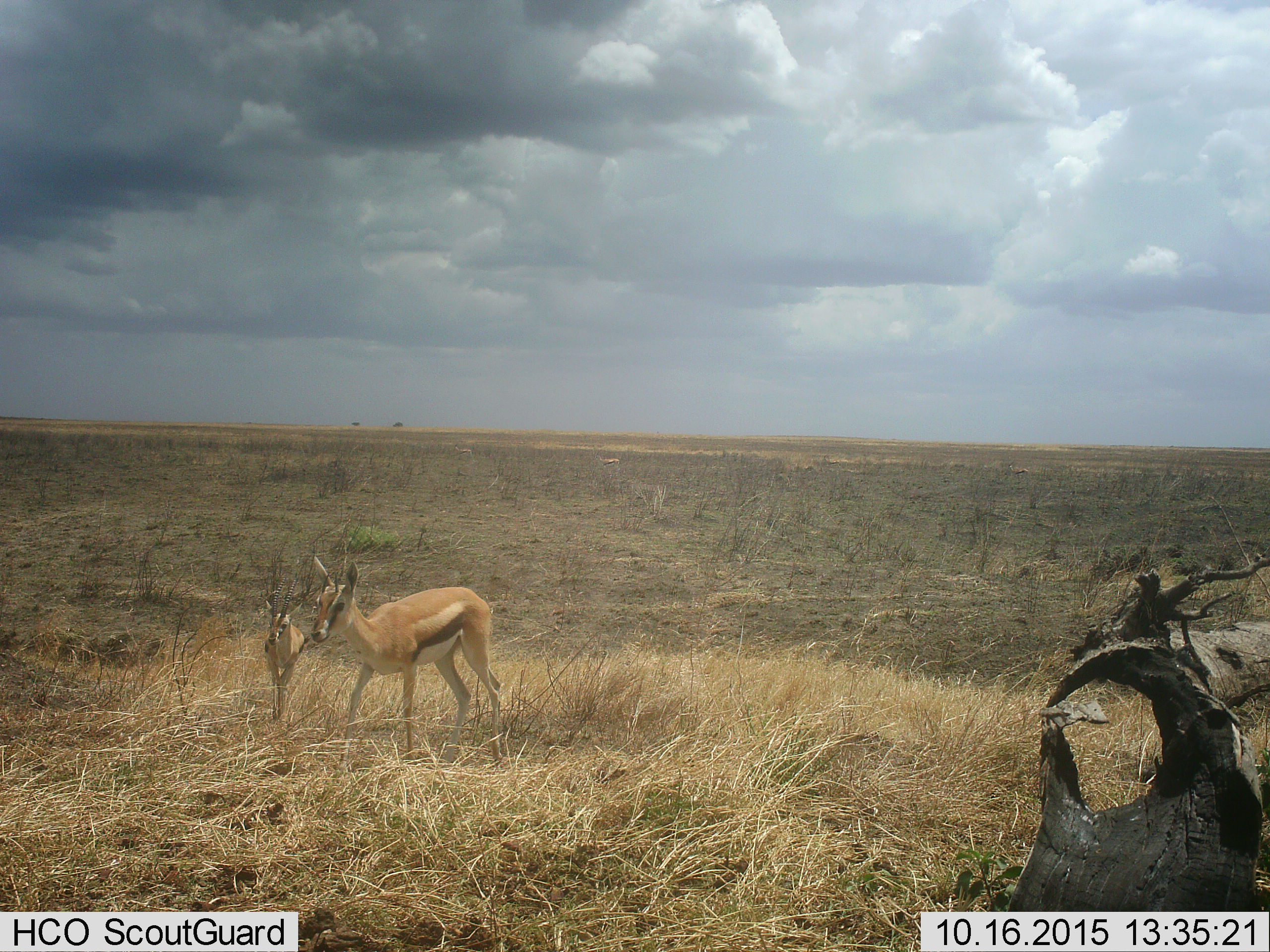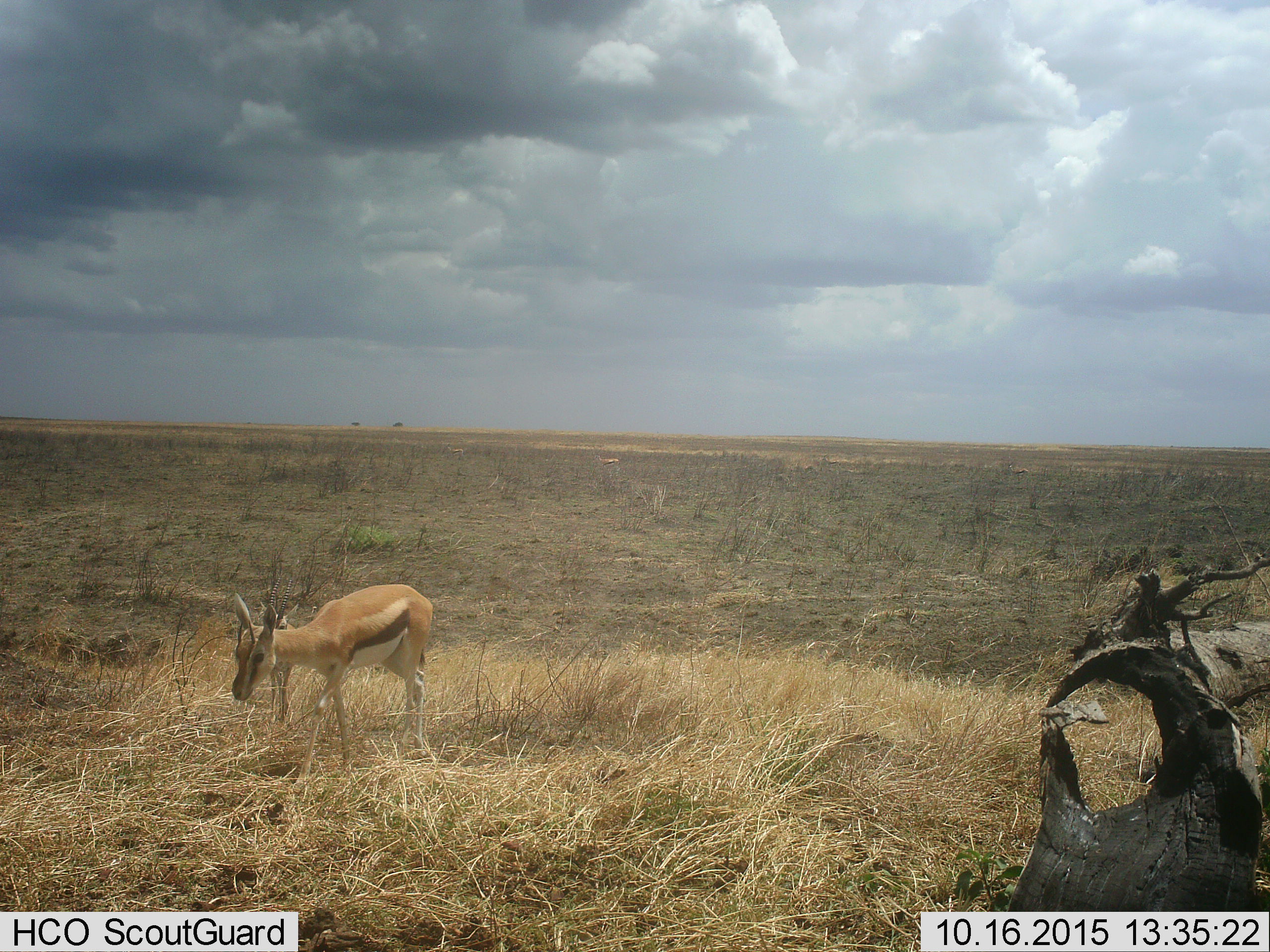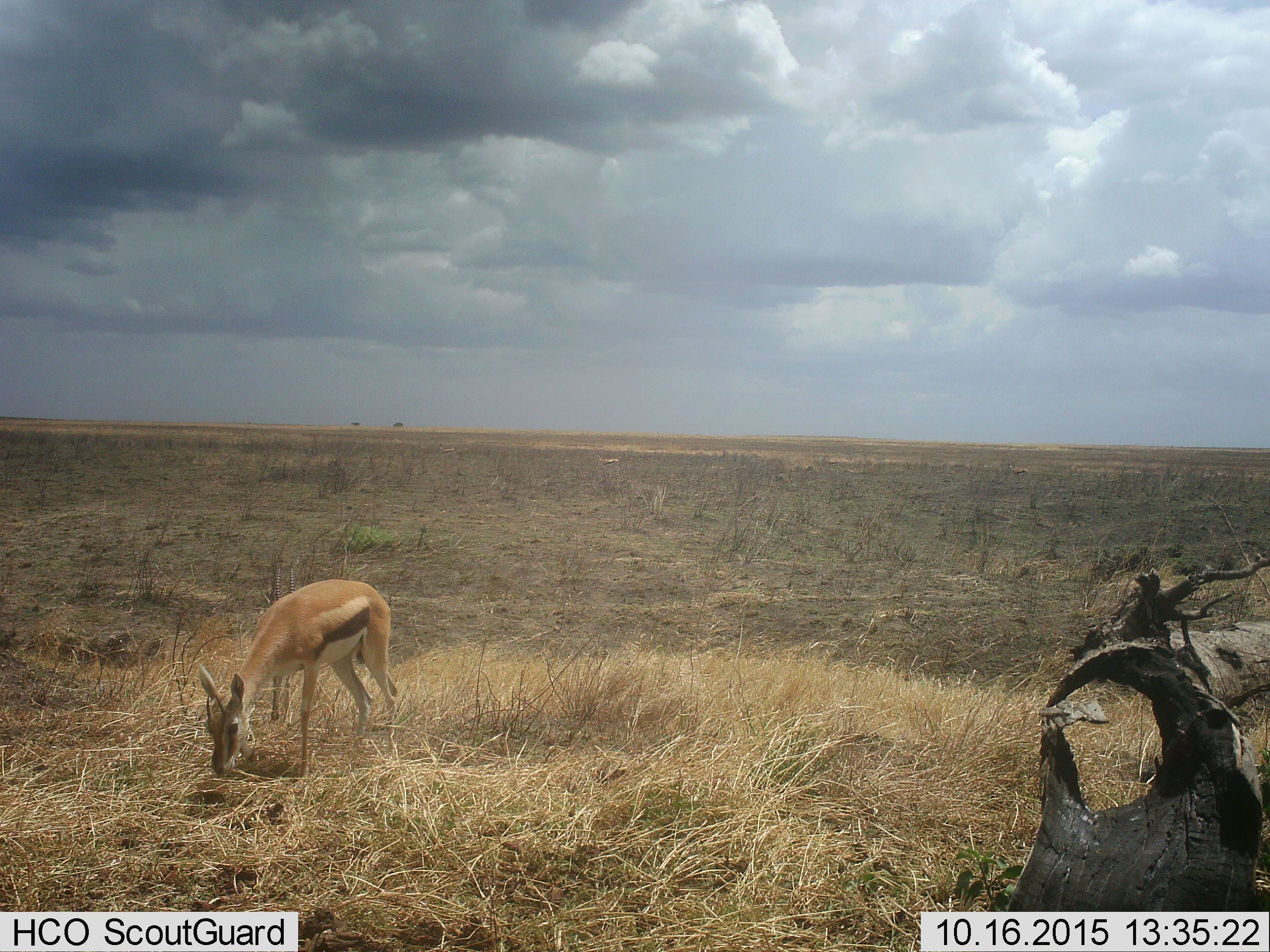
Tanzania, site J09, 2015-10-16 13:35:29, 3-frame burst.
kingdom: Animalia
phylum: Chordata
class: Mammalia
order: Artiodactyla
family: Bovidae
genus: Eudorcas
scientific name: Eudorcas thomsonii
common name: thomson's gazelle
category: gazellethomsons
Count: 3.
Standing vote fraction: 40%.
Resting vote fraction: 0%.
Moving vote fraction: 90%.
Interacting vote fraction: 0%.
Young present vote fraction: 10%.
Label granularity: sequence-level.